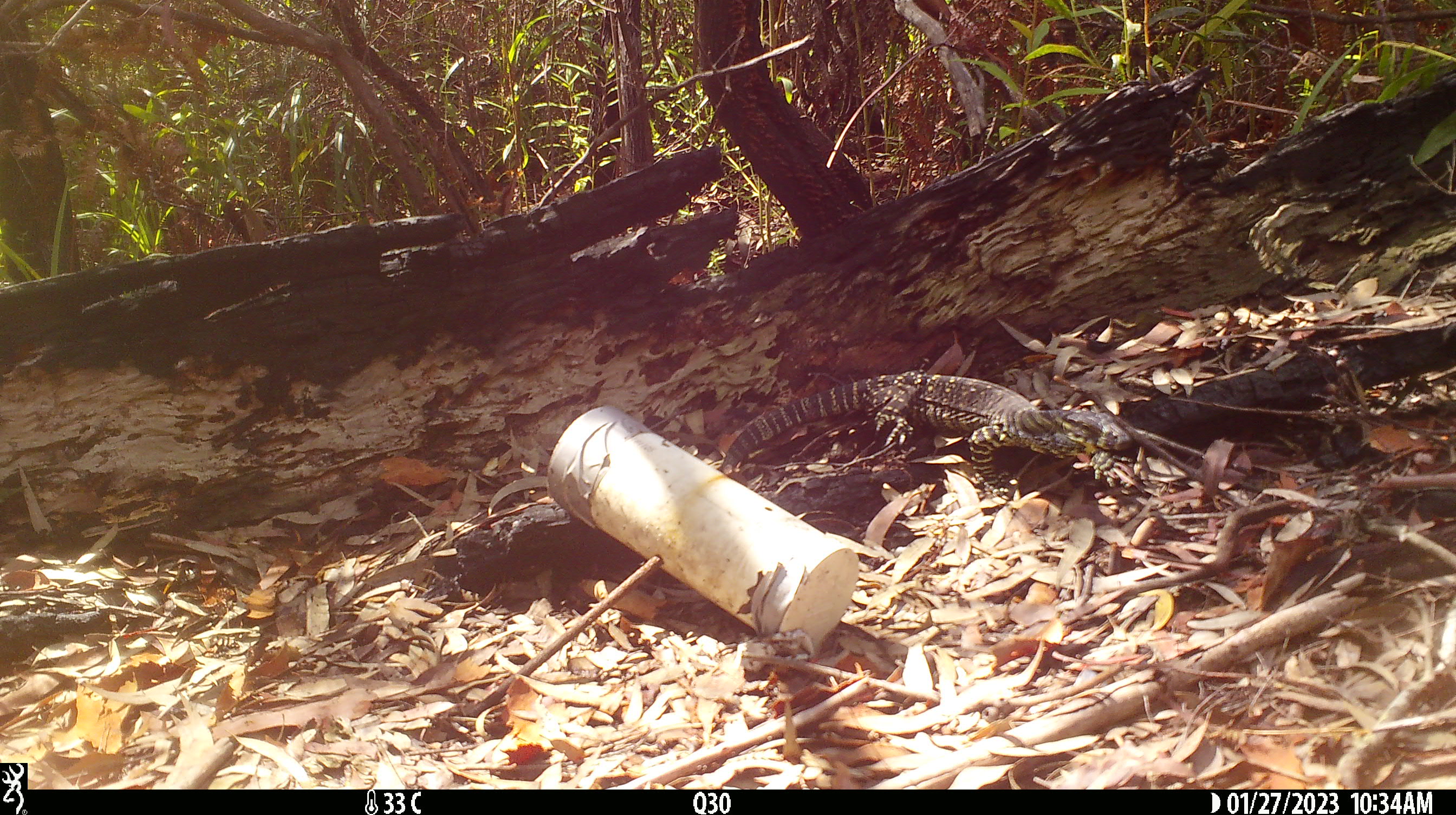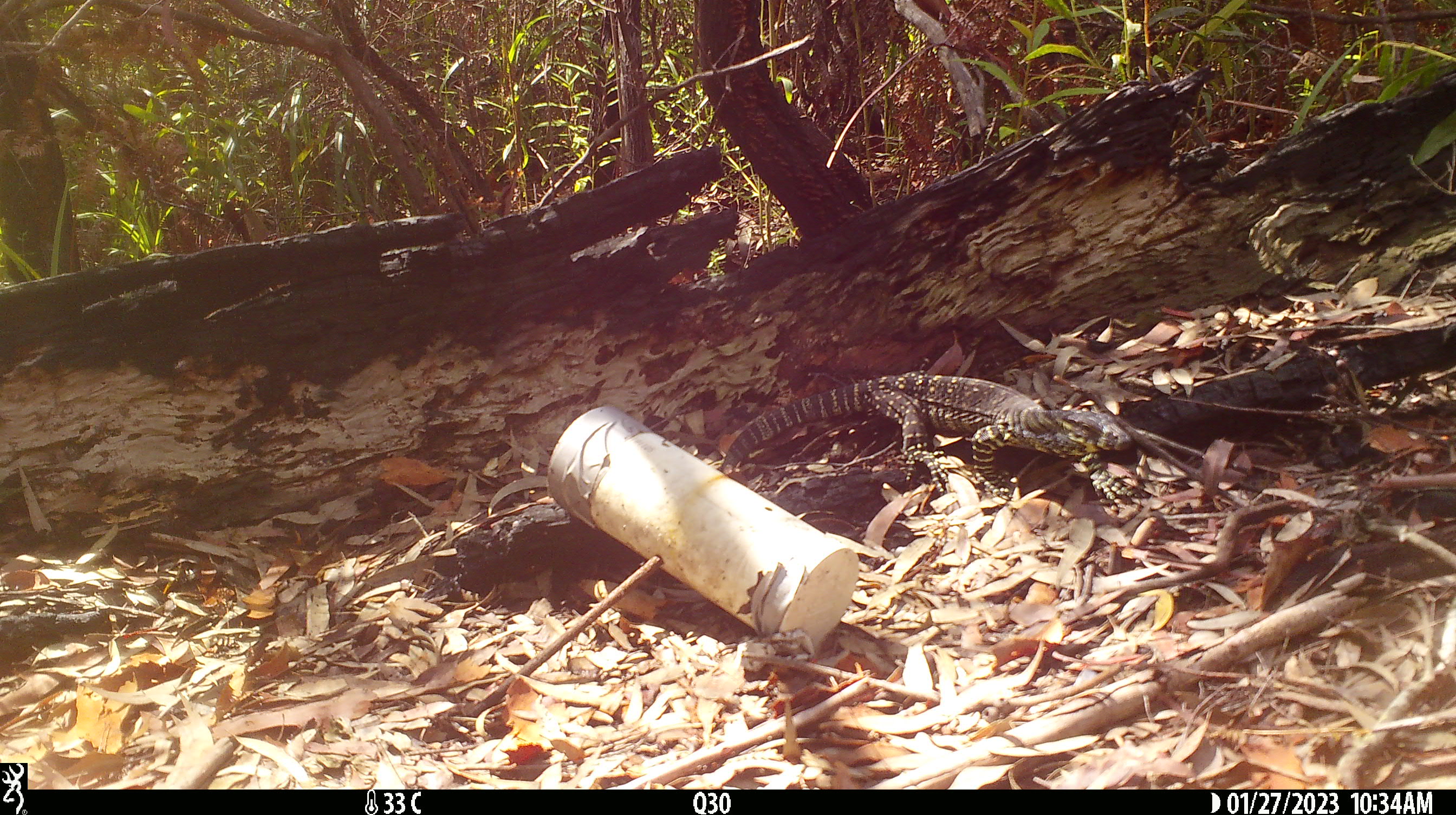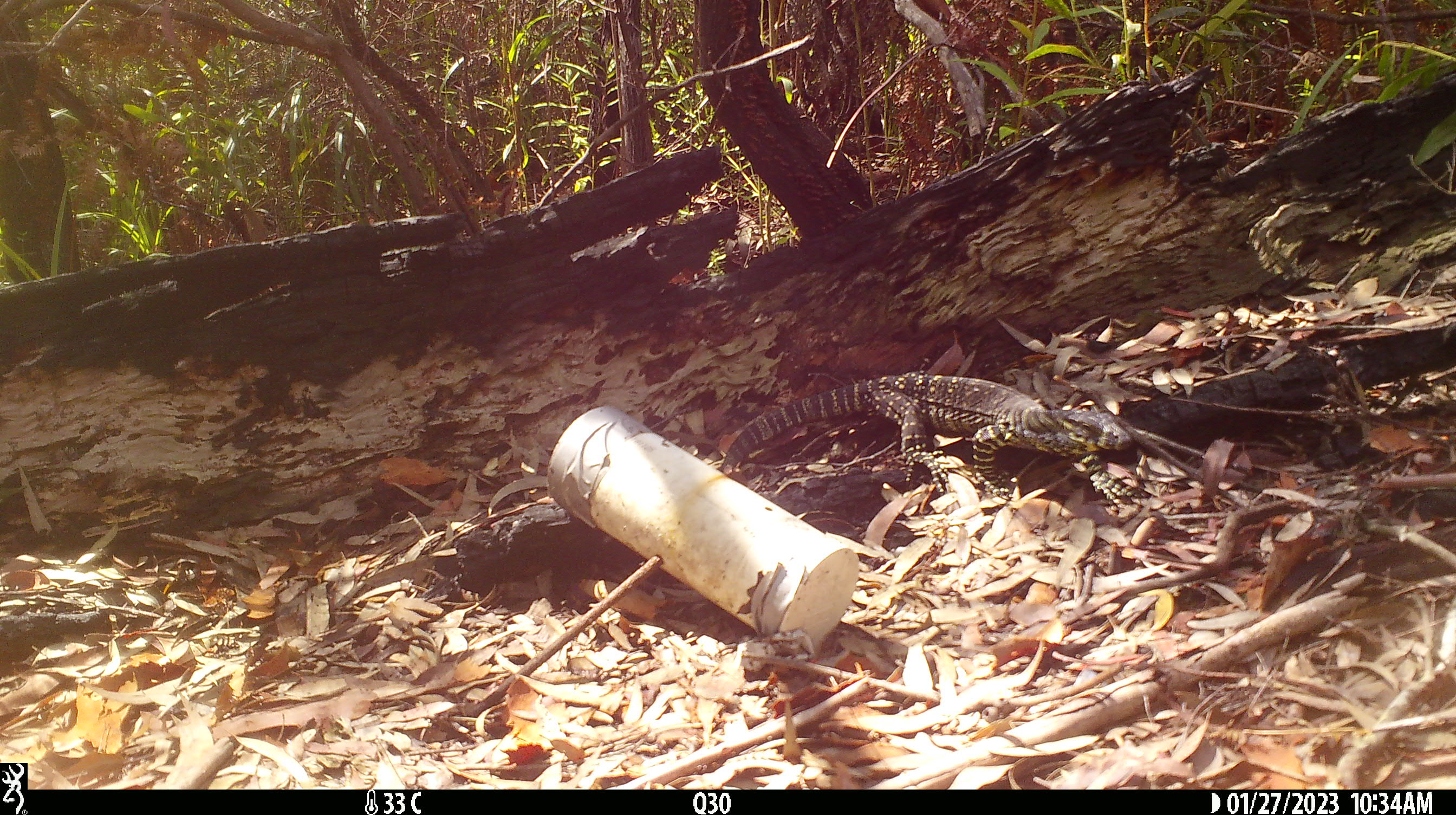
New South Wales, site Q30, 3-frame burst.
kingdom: Animalia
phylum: Chordata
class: Reptilia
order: Squamata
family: Varanidae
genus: Varanus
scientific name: Varanus varius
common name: lace monitor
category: goanna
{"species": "goanna (lace monitor) (Varanus varius)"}